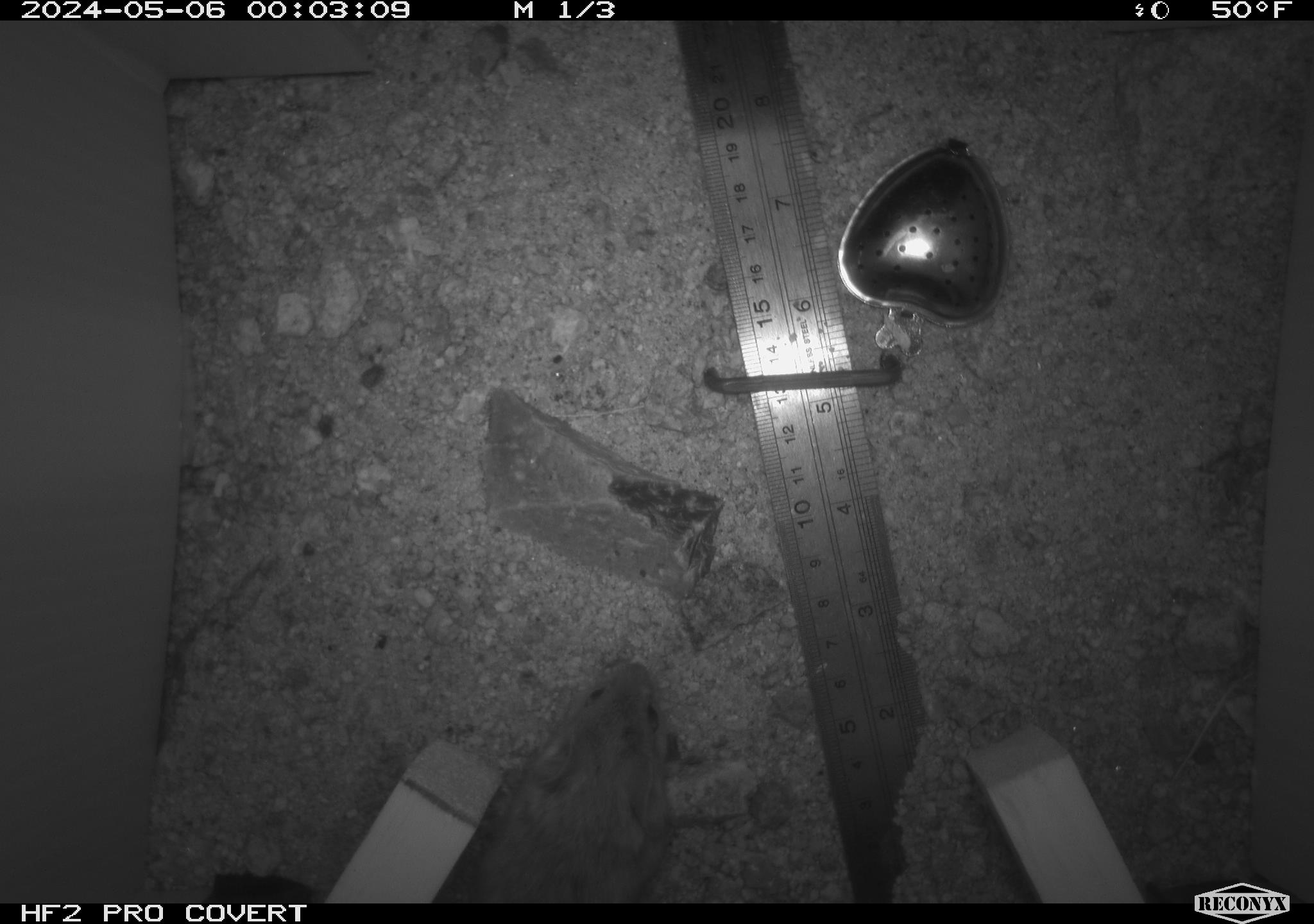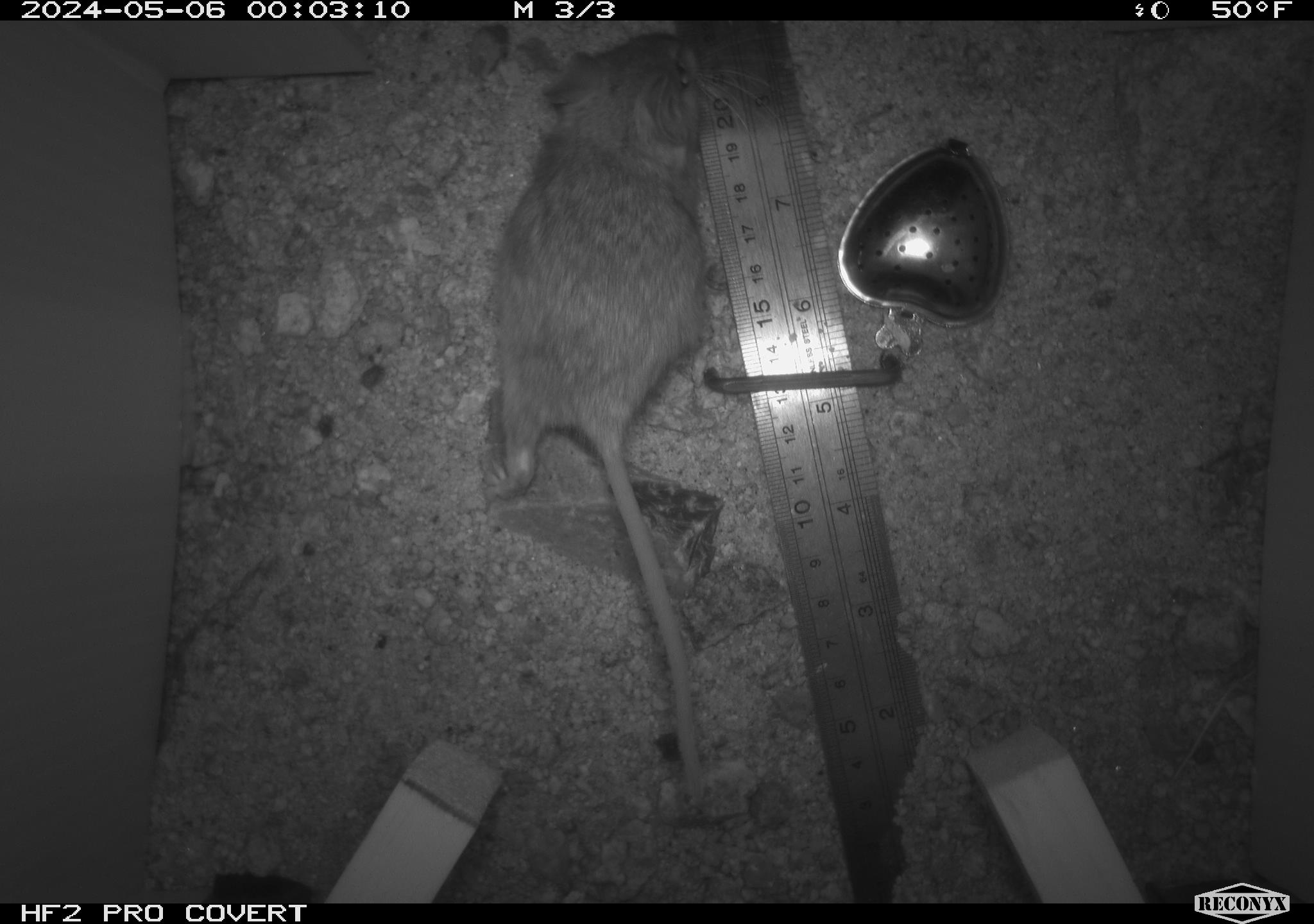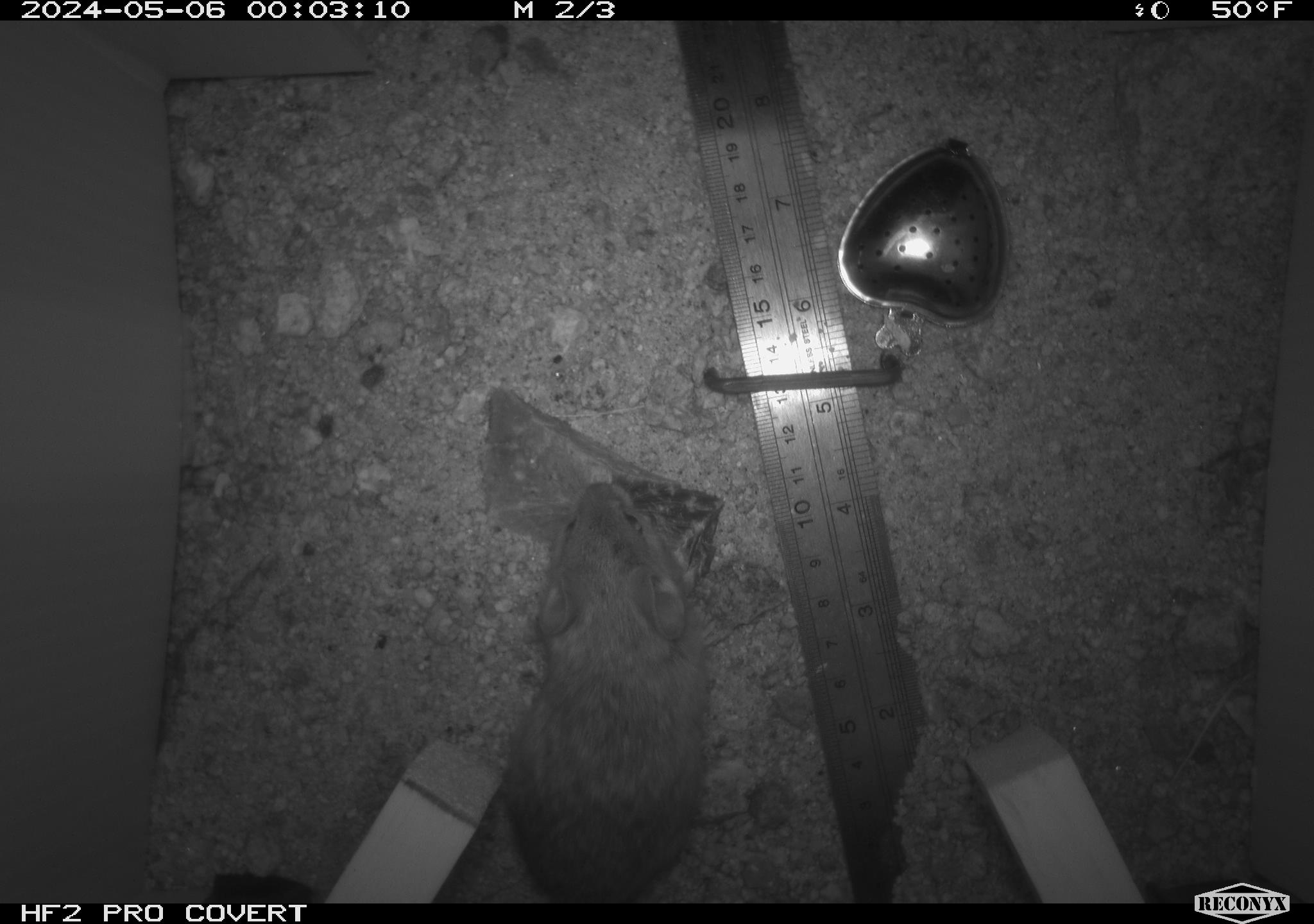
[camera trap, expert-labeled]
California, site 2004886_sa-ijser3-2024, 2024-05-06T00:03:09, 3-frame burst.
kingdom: Animalia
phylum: Chordata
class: Mammalia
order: Rodentia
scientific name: Rodentia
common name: mouse species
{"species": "mouse species (Rodentia)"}